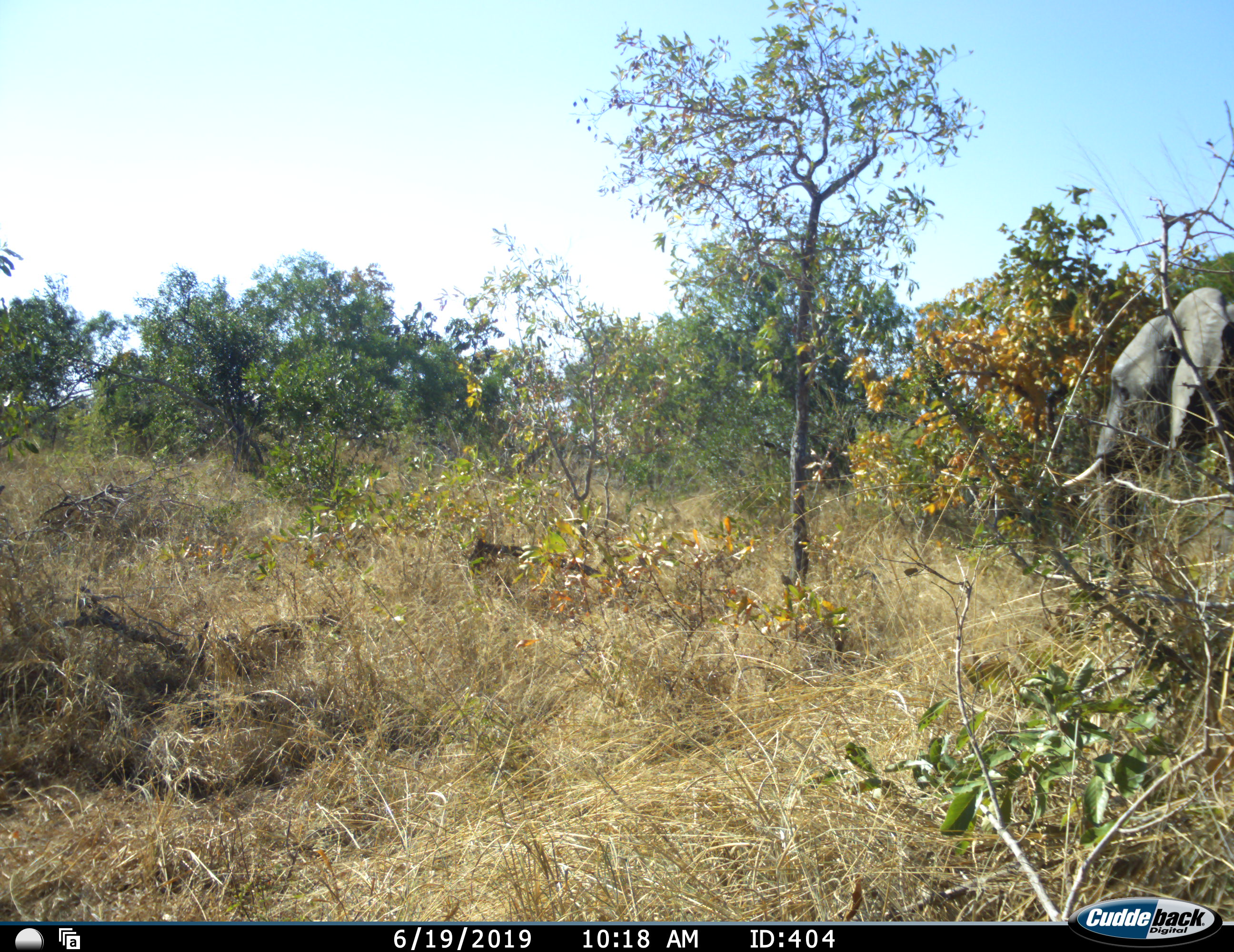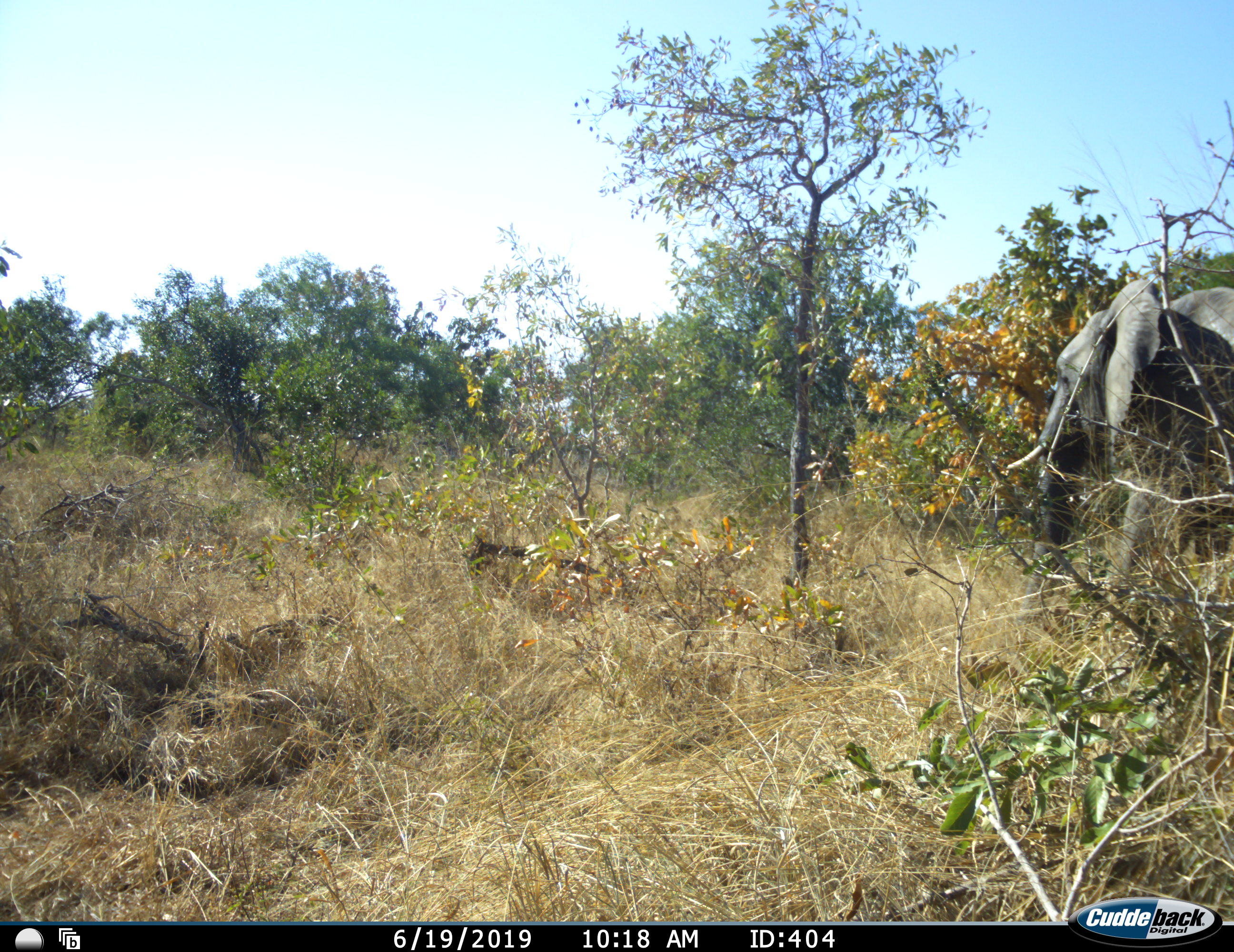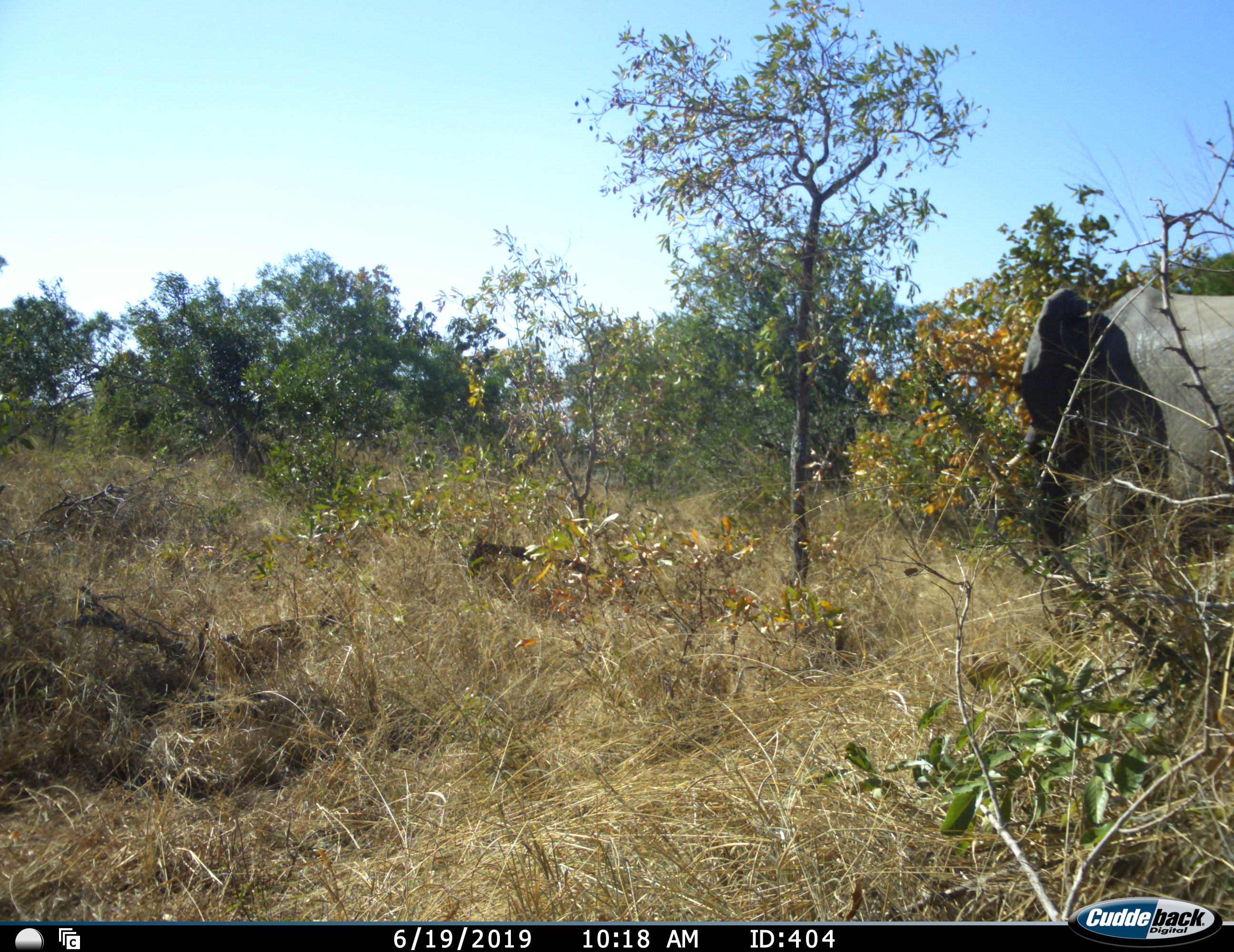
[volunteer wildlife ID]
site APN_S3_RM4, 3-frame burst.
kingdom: Animalia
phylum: Chordata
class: Mammalia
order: Proboscidea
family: Elephantidae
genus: Loxodonta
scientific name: Loxodonta africana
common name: african bush elephant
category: elephant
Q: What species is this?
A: Elephant (african bush elephant) (Loxodonta africana).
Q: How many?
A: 1.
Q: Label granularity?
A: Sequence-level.